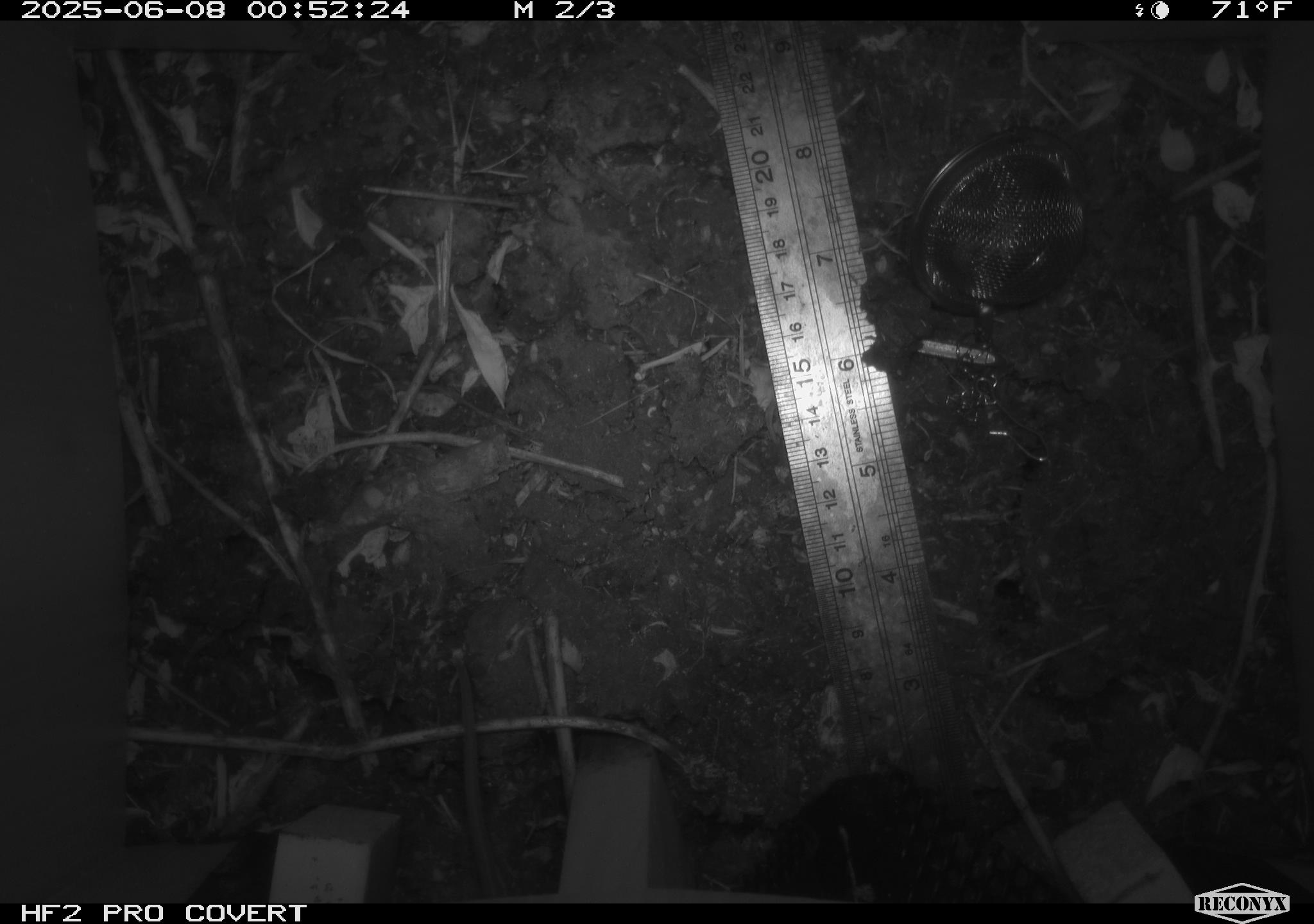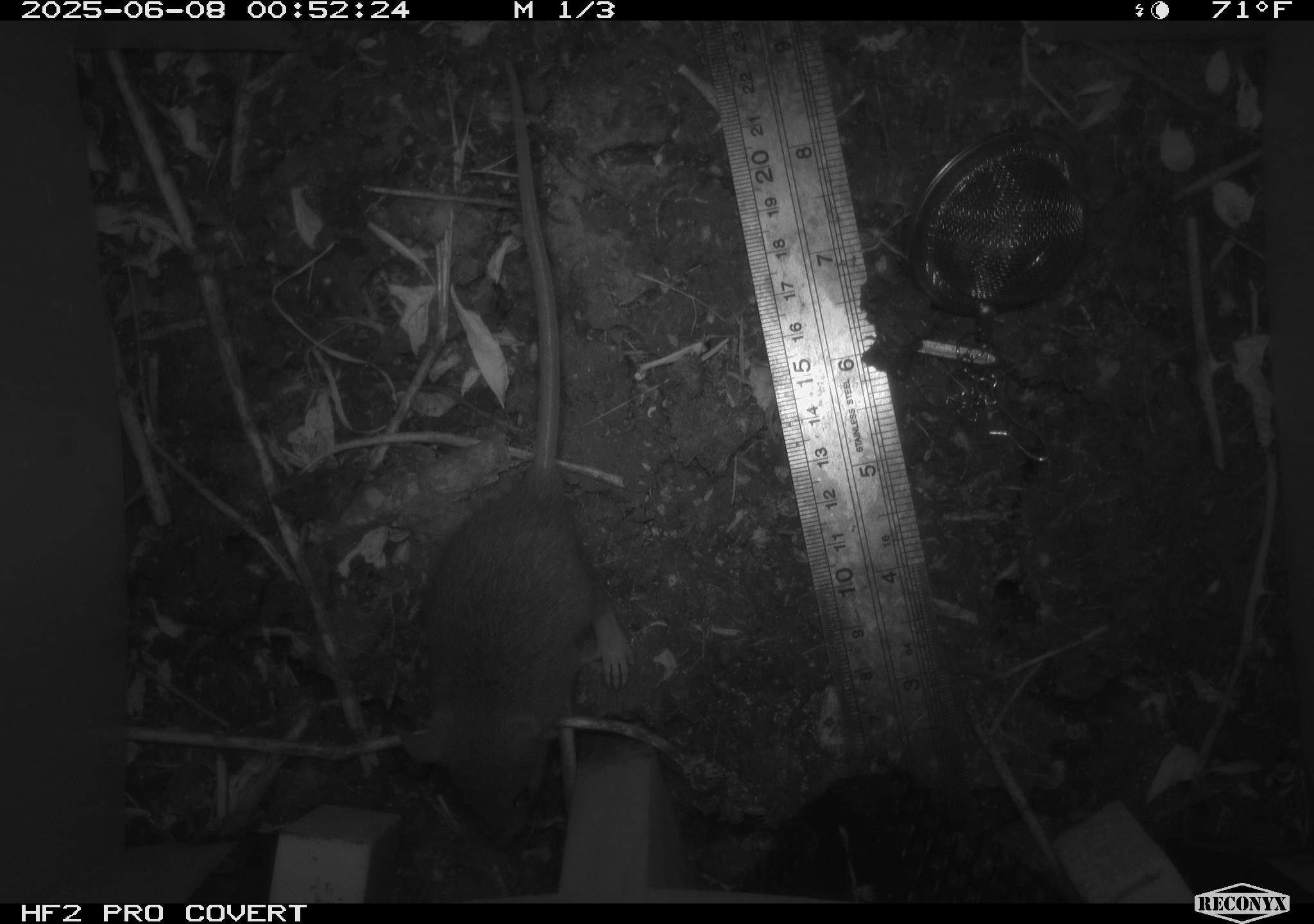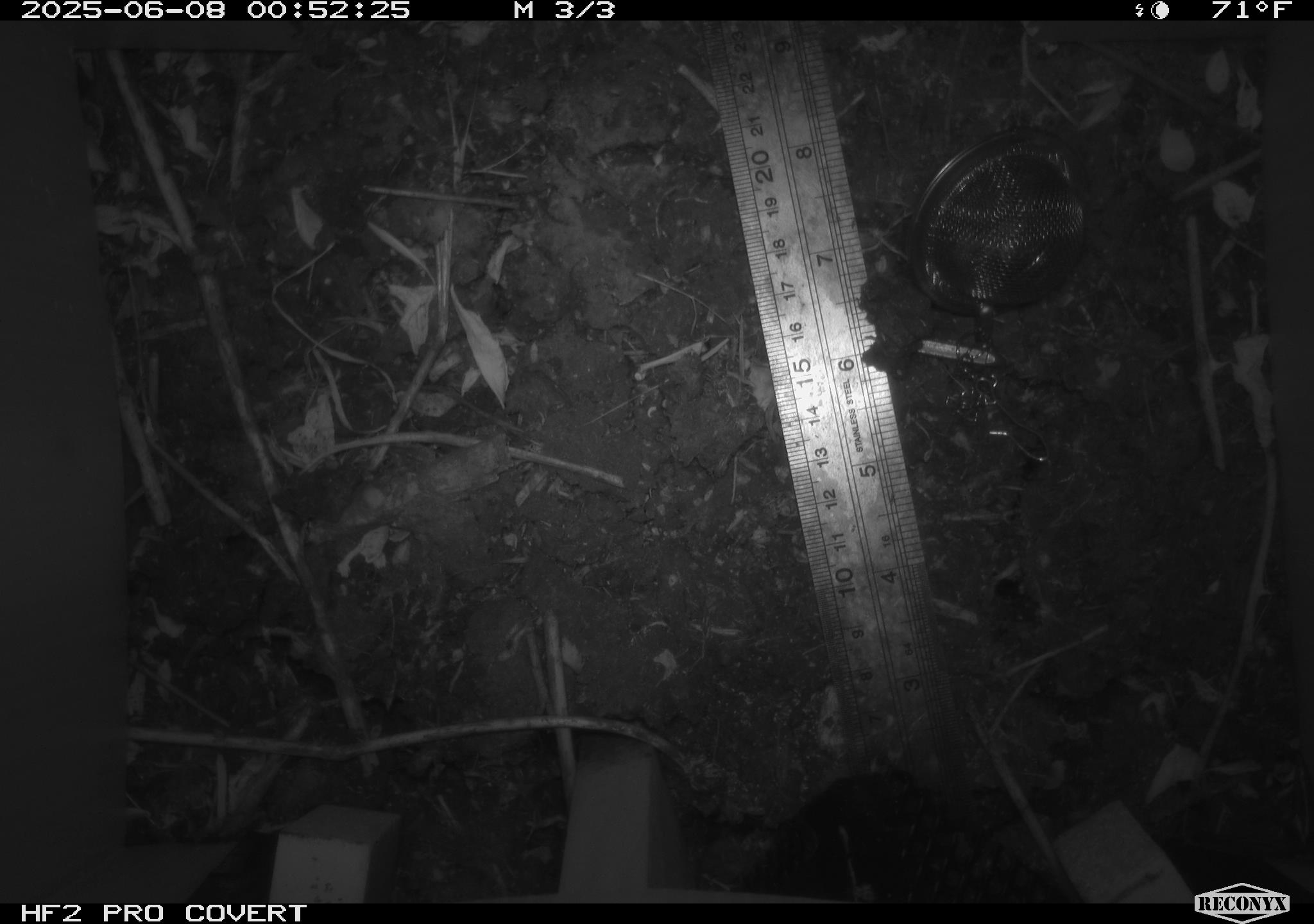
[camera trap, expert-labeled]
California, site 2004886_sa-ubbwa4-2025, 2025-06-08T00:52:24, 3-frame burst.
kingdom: Animalia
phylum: Chordata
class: Mammalia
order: Rodentia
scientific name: Rodentia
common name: rodent